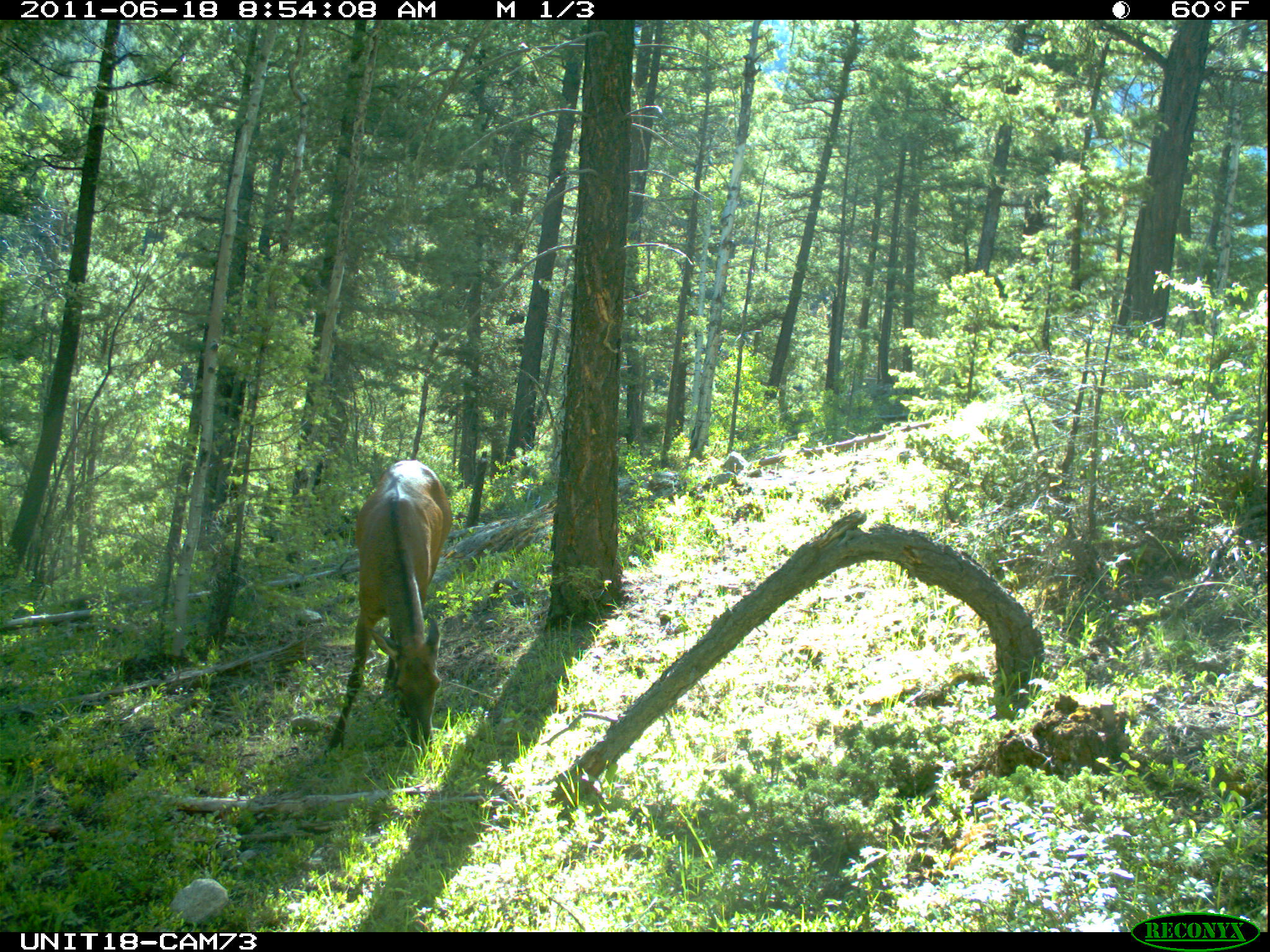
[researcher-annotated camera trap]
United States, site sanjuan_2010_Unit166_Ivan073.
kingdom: Animalia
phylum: Chordata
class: Mammalia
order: Artiodactyla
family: Cervidae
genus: Cervus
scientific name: Cervus elaphus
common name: red deer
Cervus elaphus (red deer).